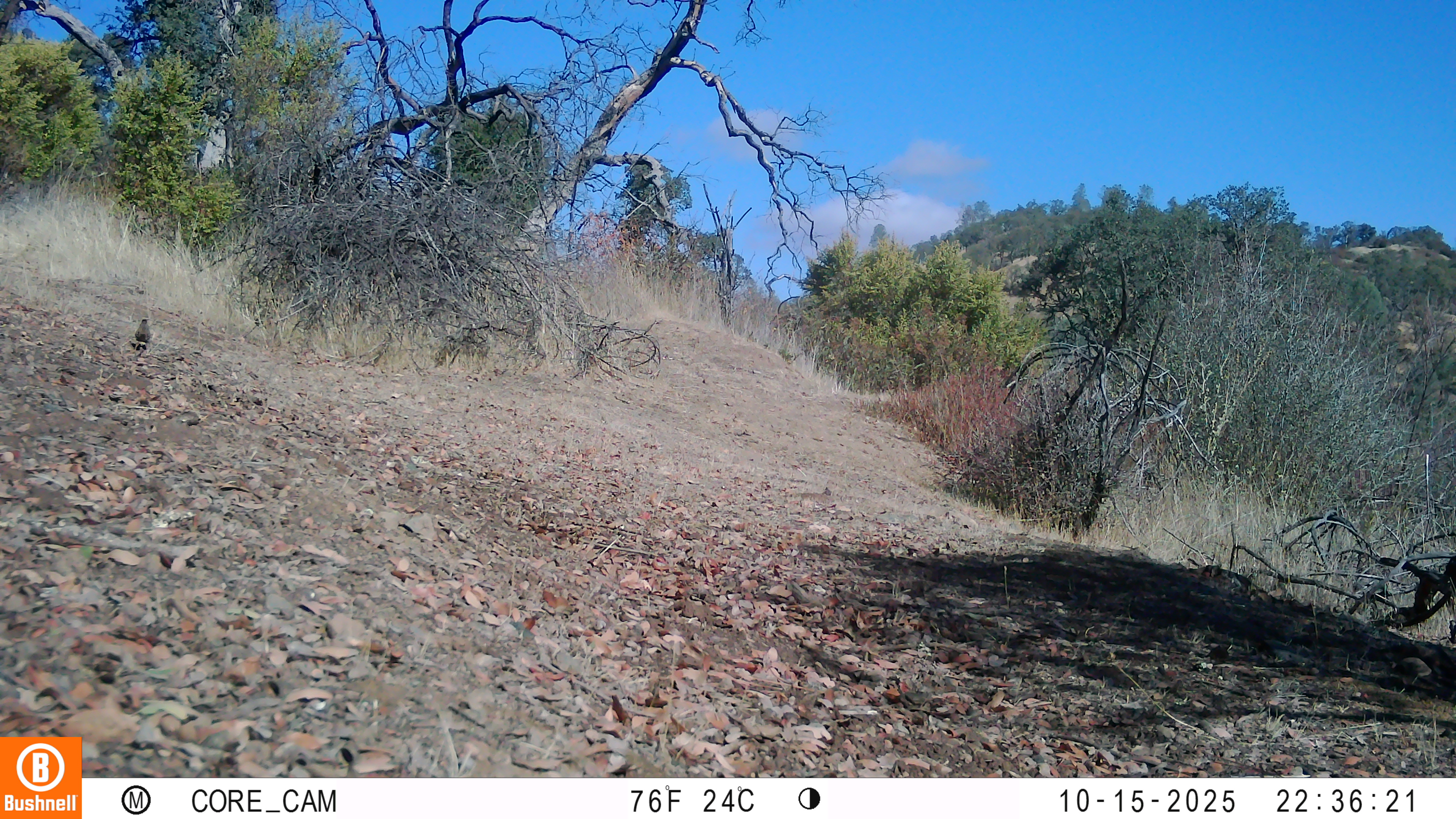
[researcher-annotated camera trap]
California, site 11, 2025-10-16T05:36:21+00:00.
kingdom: Animalia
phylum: Chordata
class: Aves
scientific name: Aves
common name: bird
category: unknown bird